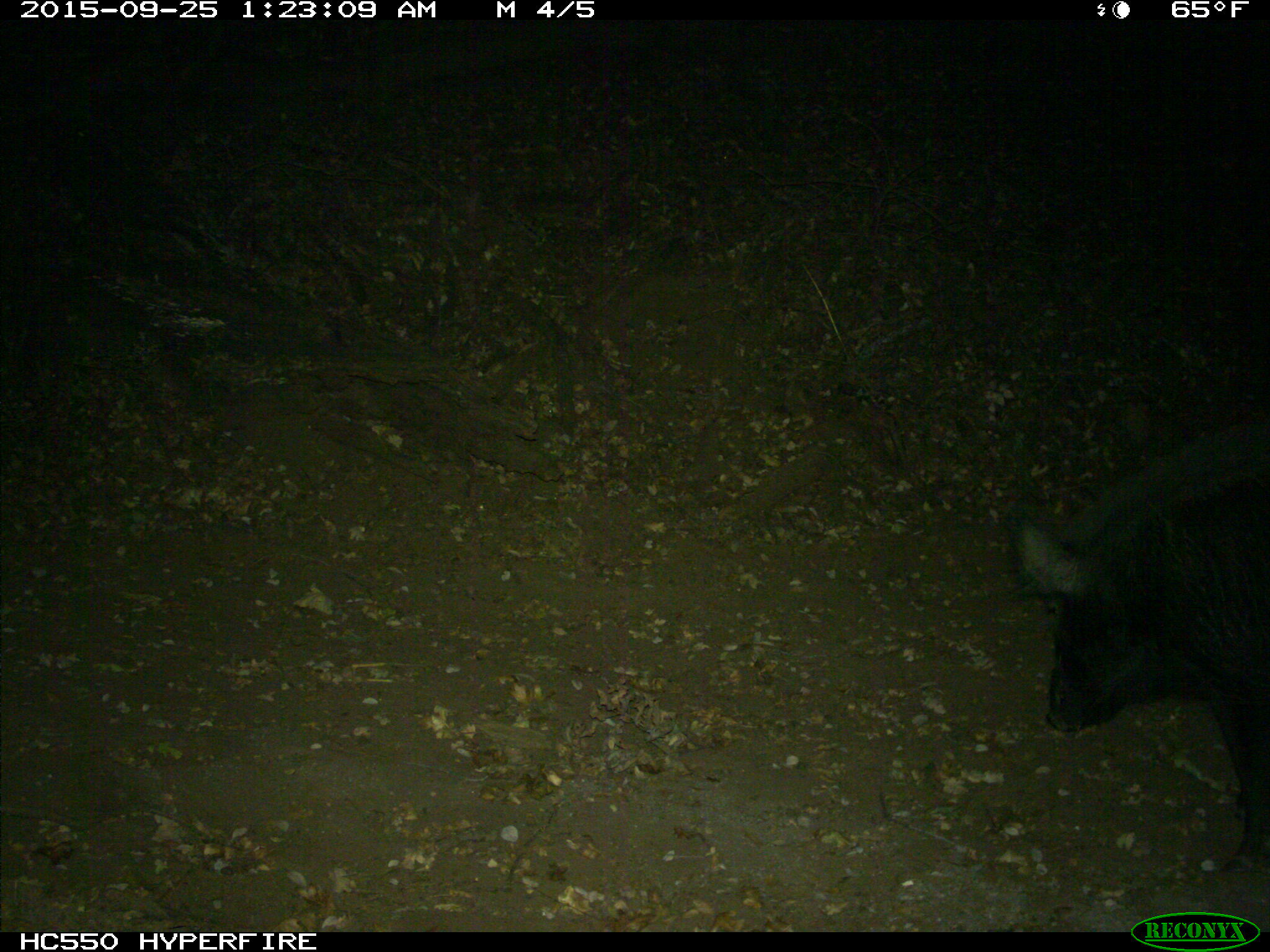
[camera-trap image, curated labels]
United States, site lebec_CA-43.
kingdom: Animalia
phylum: Chordata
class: Mammalia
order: Artiodactyla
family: Suidae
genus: Sus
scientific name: Sus scrofa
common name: wild boar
Sus scrofa (wild boar).